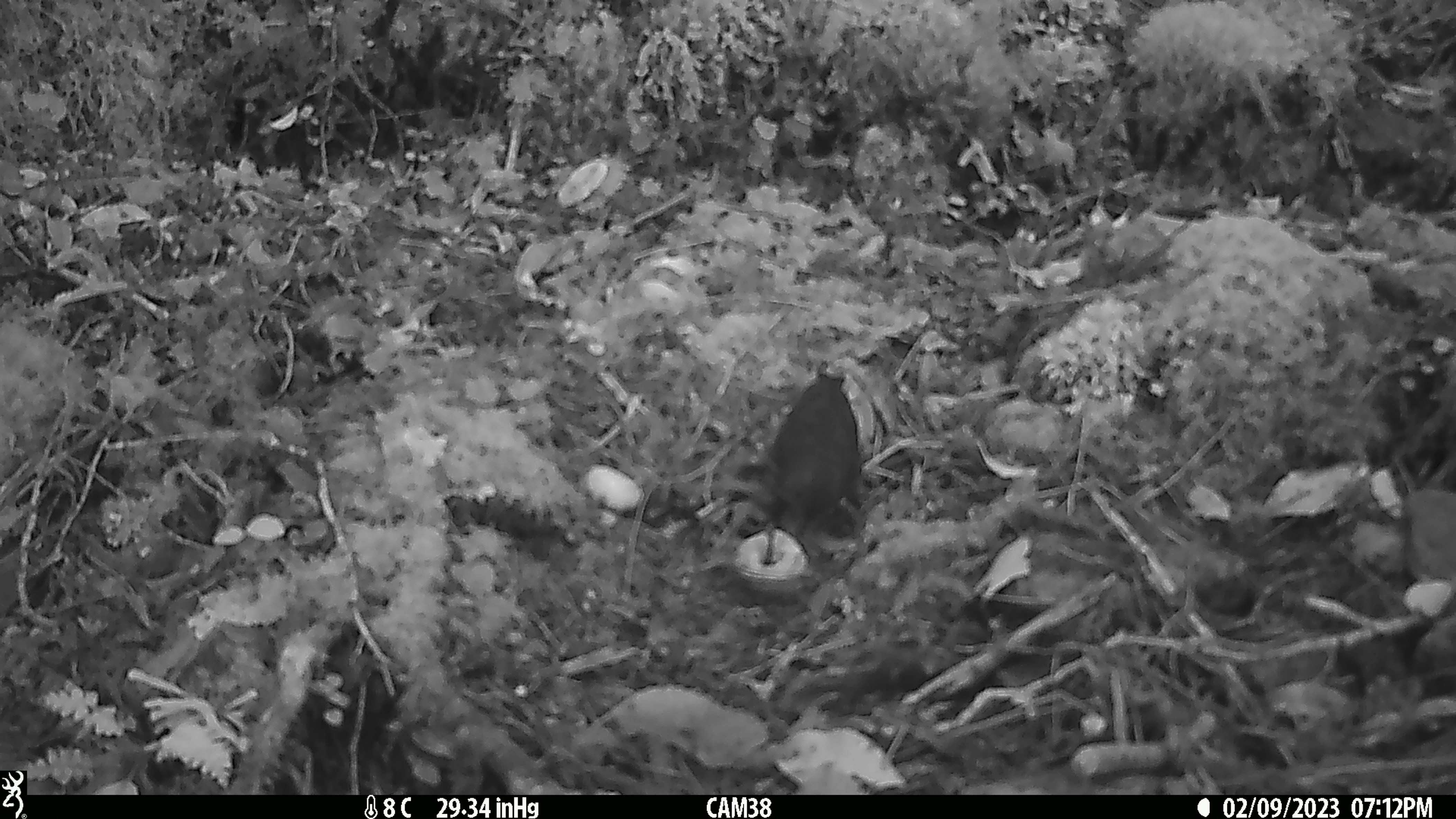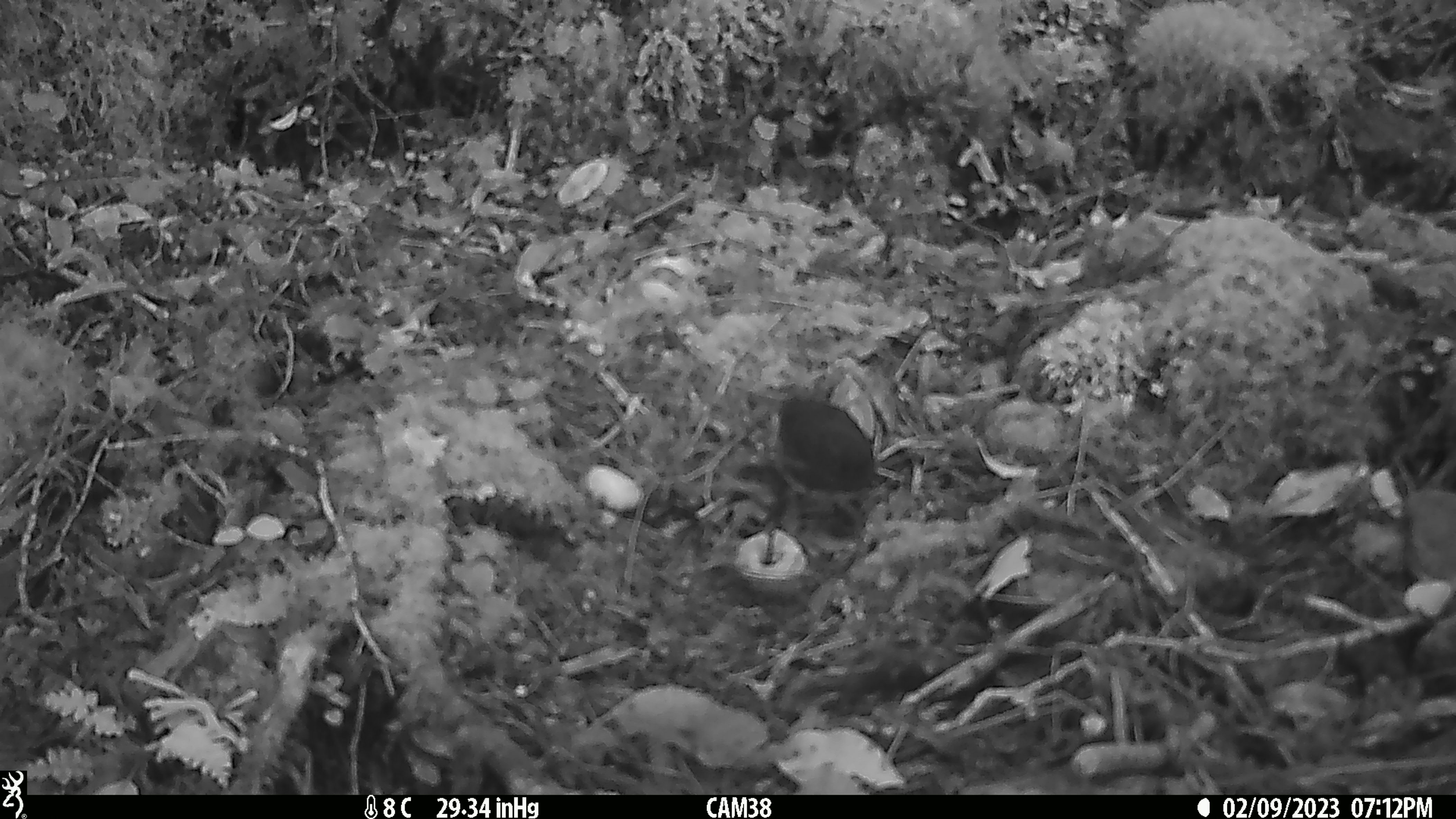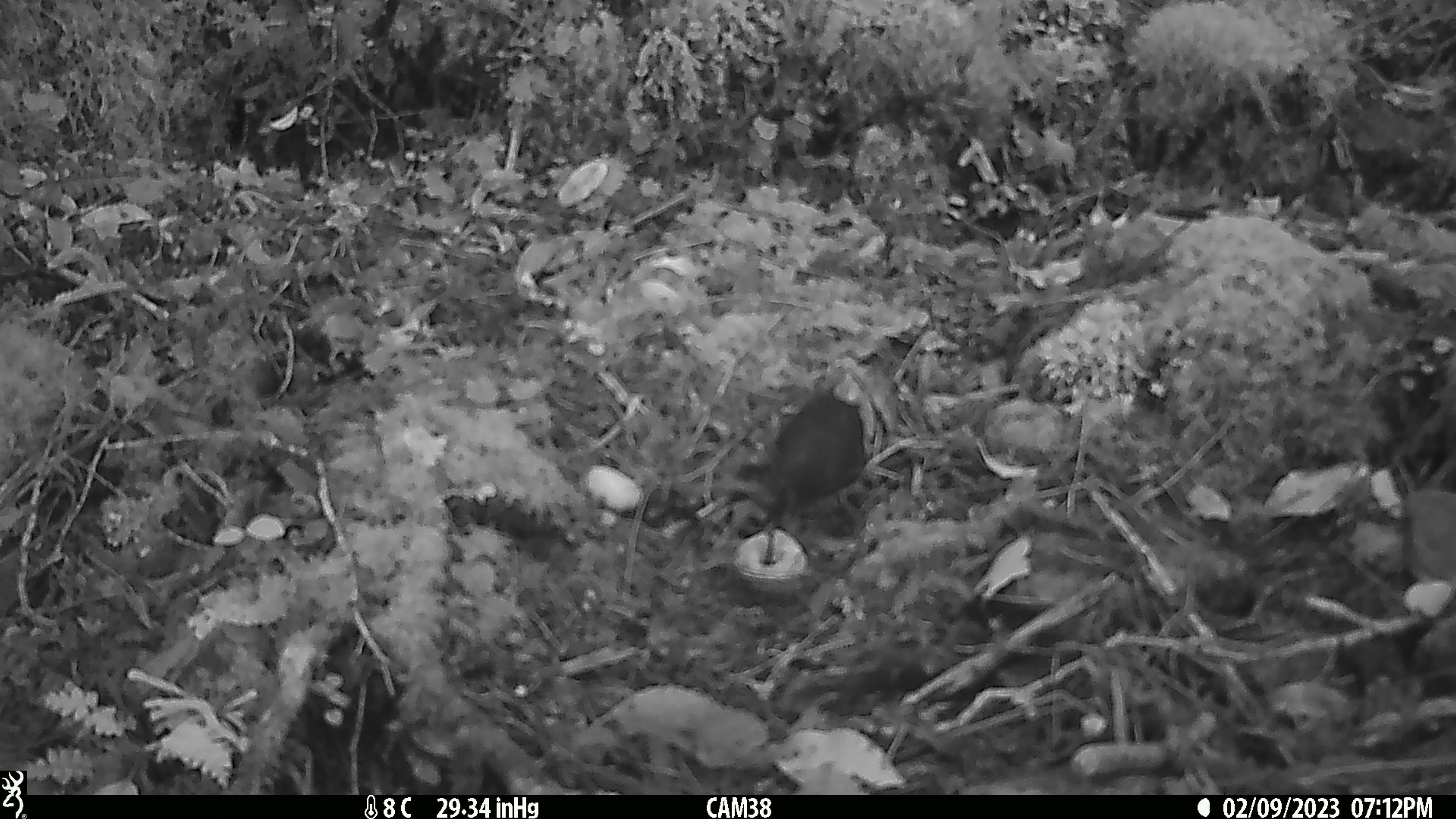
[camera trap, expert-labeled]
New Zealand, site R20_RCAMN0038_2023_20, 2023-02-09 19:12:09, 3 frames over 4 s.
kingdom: Animalia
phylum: Chordata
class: Aves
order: Passeriformes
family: Petroicidae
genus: Petroica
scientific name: Petroica australis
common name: new zealand robin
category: robin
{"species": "robin (new zealand robin) (Petroica australis)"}